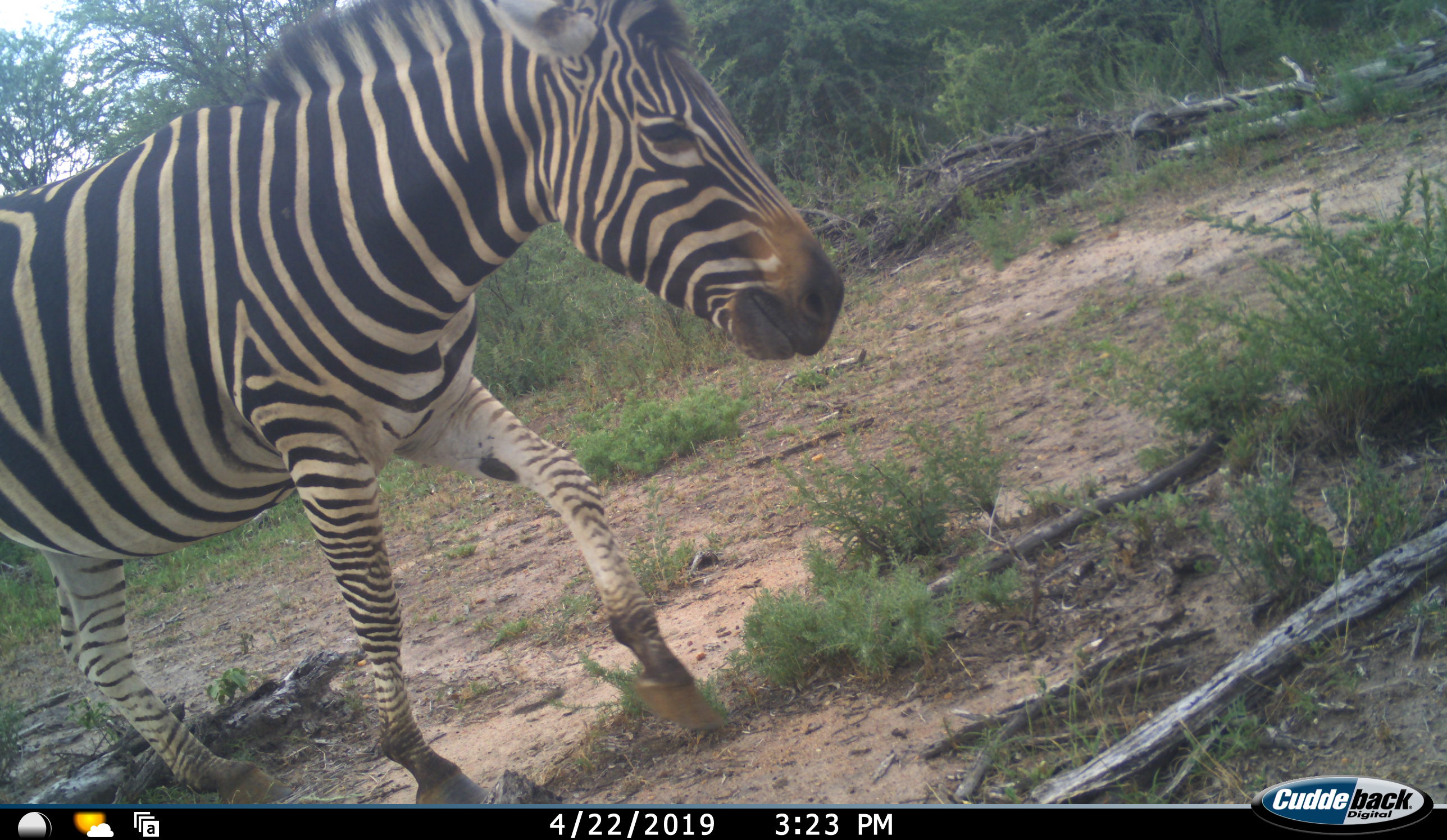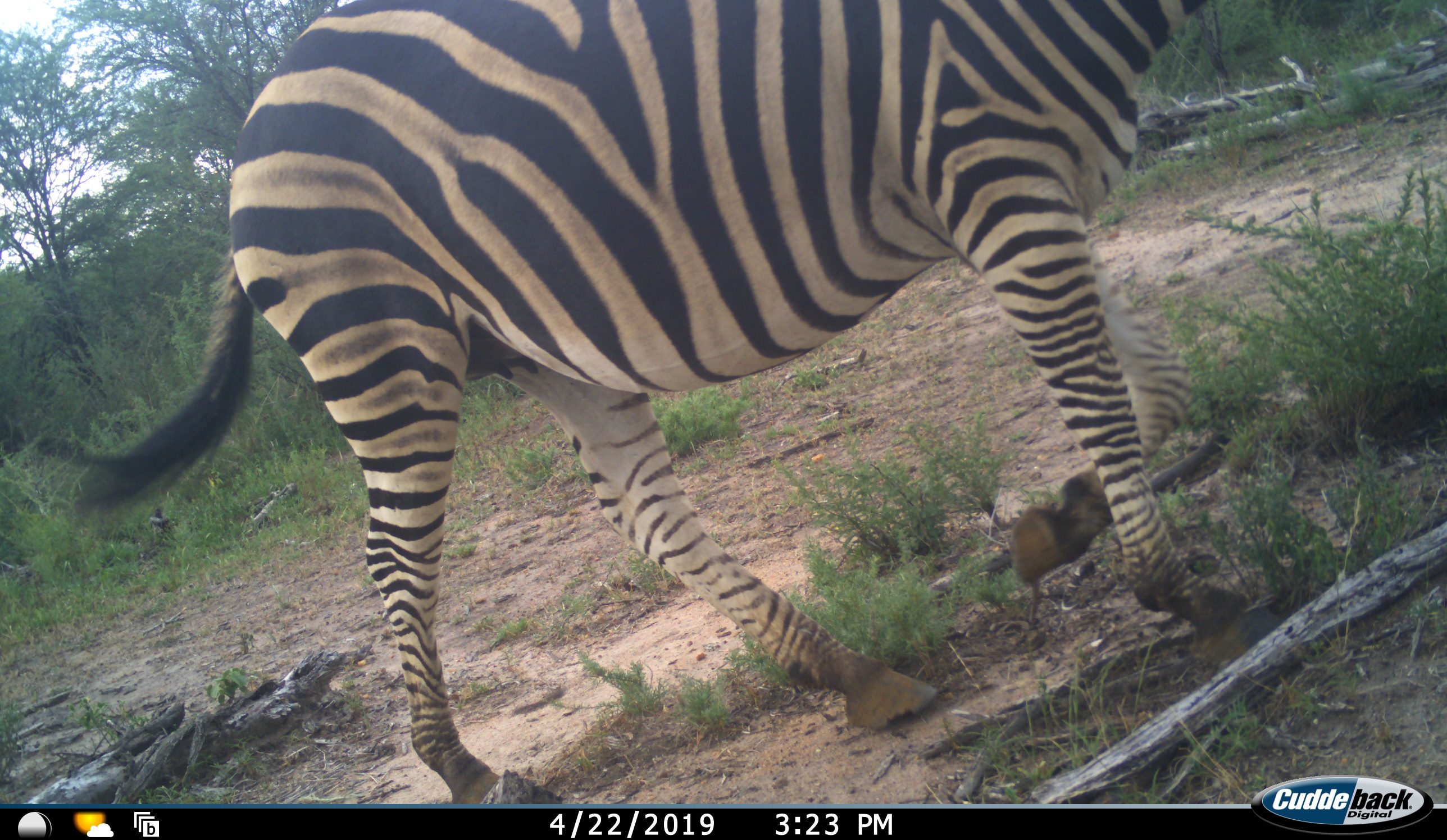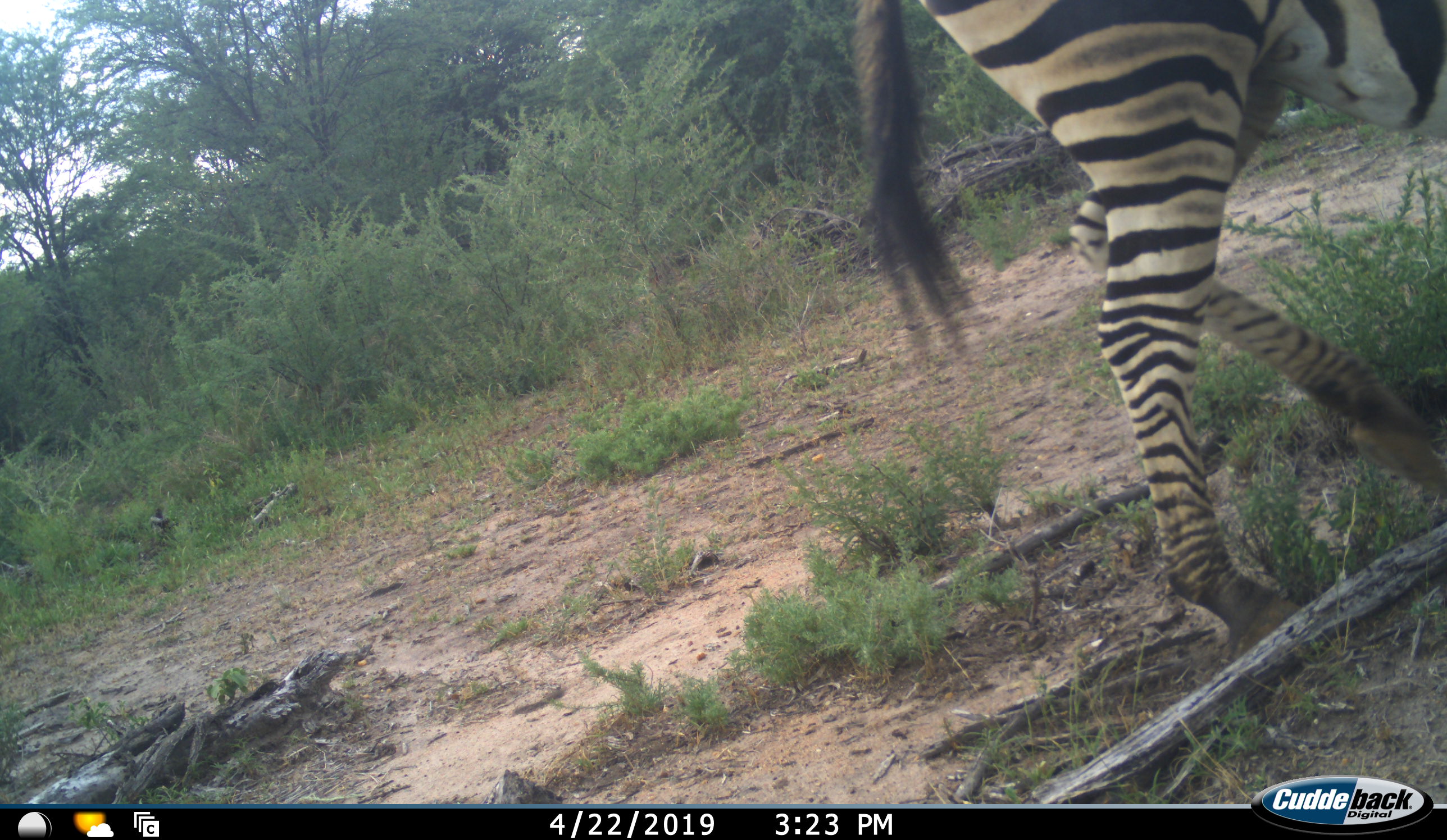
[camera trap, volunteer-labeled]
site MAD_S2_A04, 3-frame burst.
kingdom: Animalia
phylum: Chordata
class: Mammalia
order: Perissodactyla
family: Equidae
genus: Equus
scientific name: Equus quagga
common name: plains zebra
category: zebraplains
Zebraplains (plains zebra) (Equus quagga), count 1. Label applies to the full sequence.